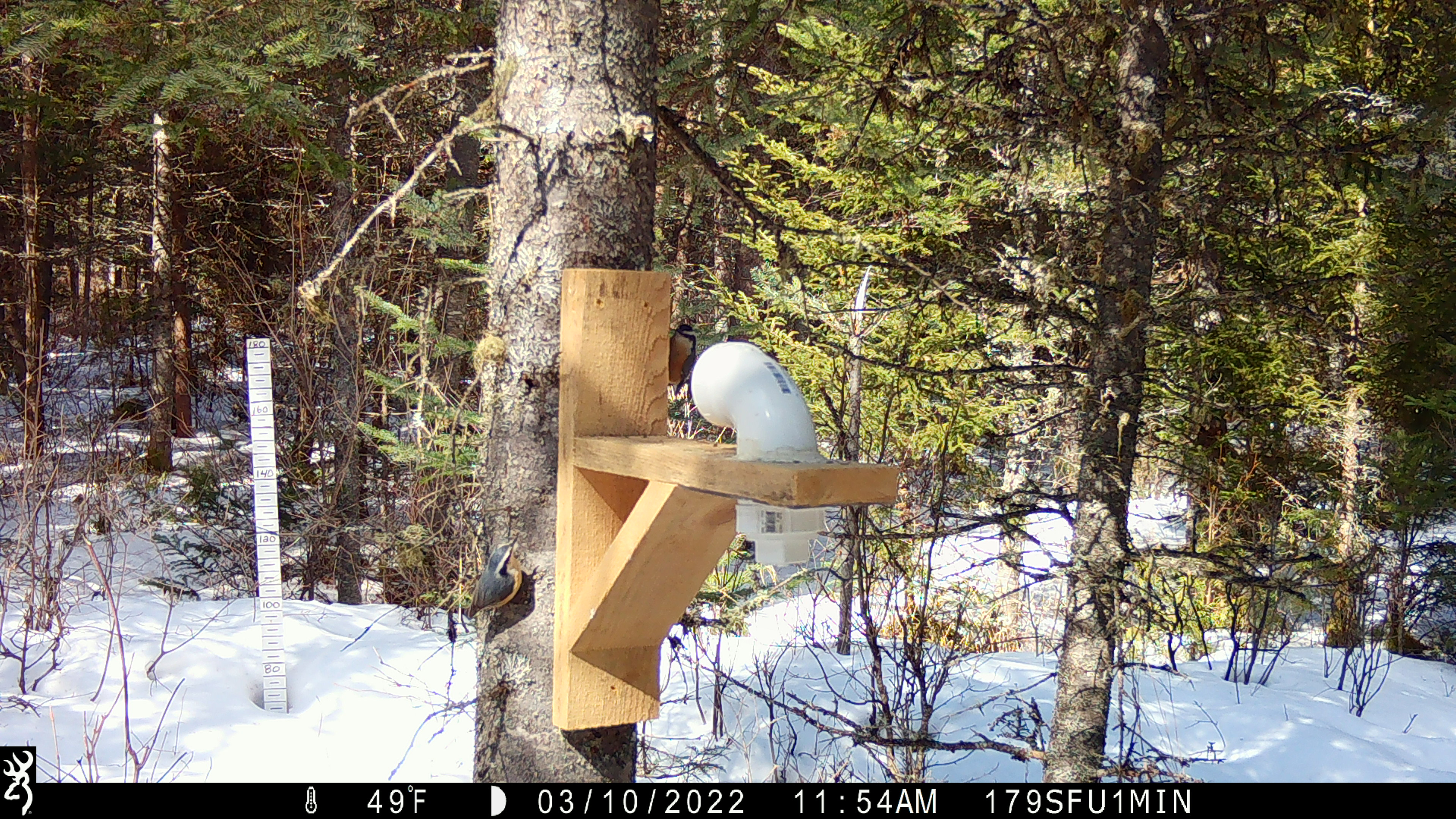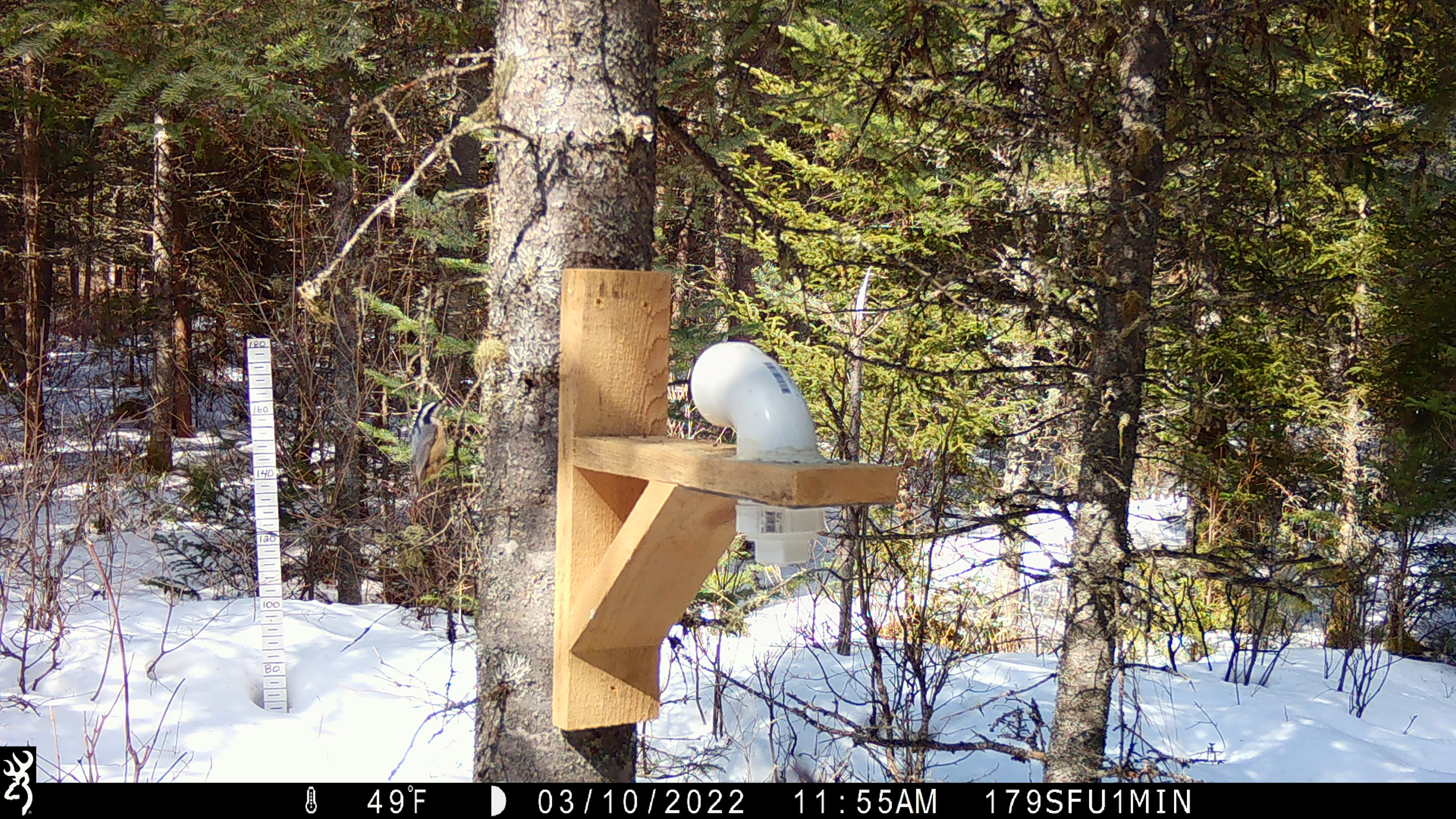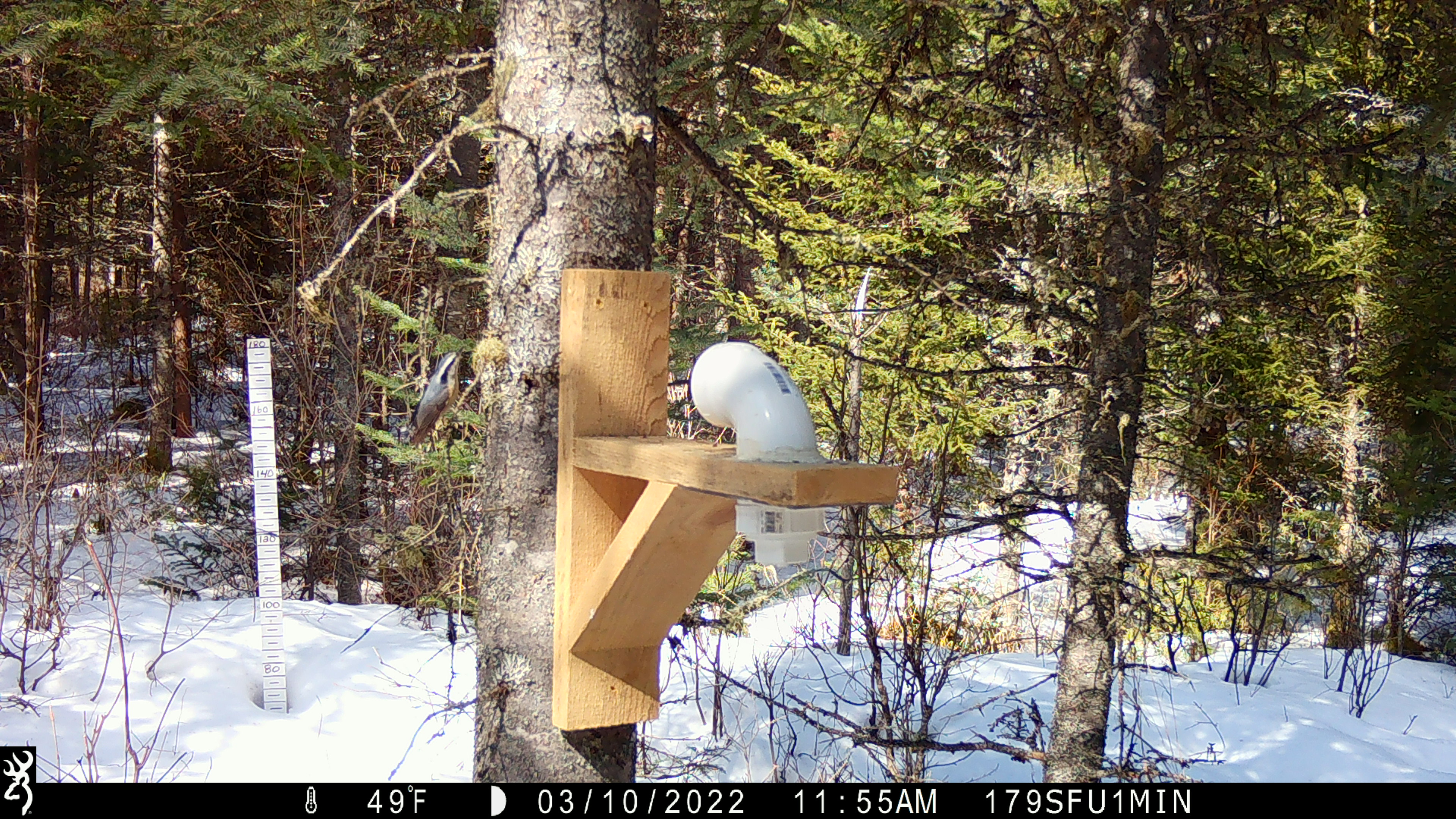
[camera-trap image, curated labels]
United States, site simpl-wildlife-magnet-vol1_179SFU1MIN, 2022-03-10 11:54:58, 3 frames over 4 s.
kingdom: Animalia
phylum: Chordata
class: Aves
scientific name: Aves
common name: bird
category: bird sp.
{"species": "bird sp. (bird) (Aves)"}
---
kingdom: Animalia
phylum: Chordata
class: Aves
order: Passeriformes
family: Sittidae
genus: Sitta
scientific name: Sitta canadensis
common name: red-breasted nuthatch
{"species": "red-breasted nuthatch (Sitta canadensis)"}